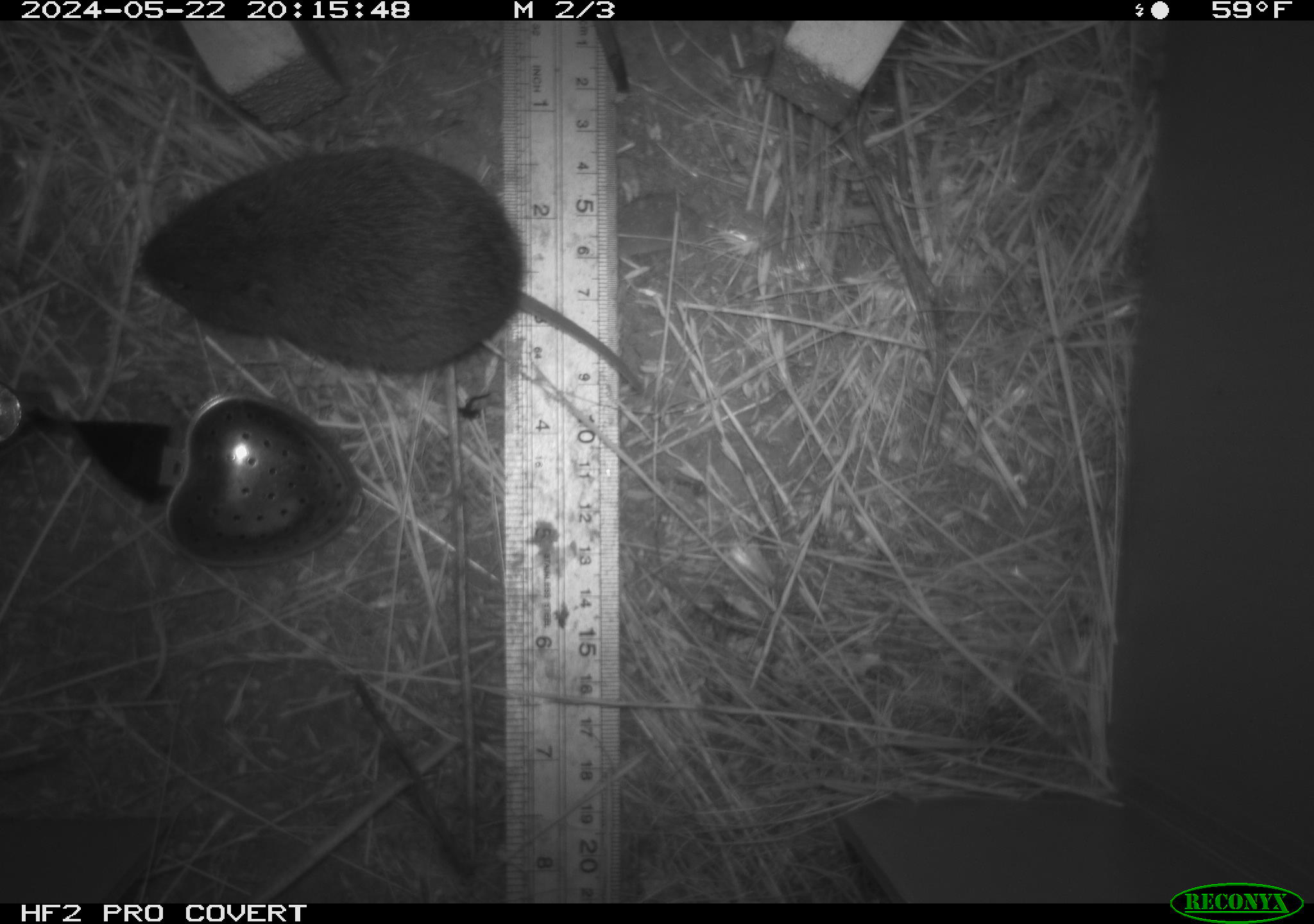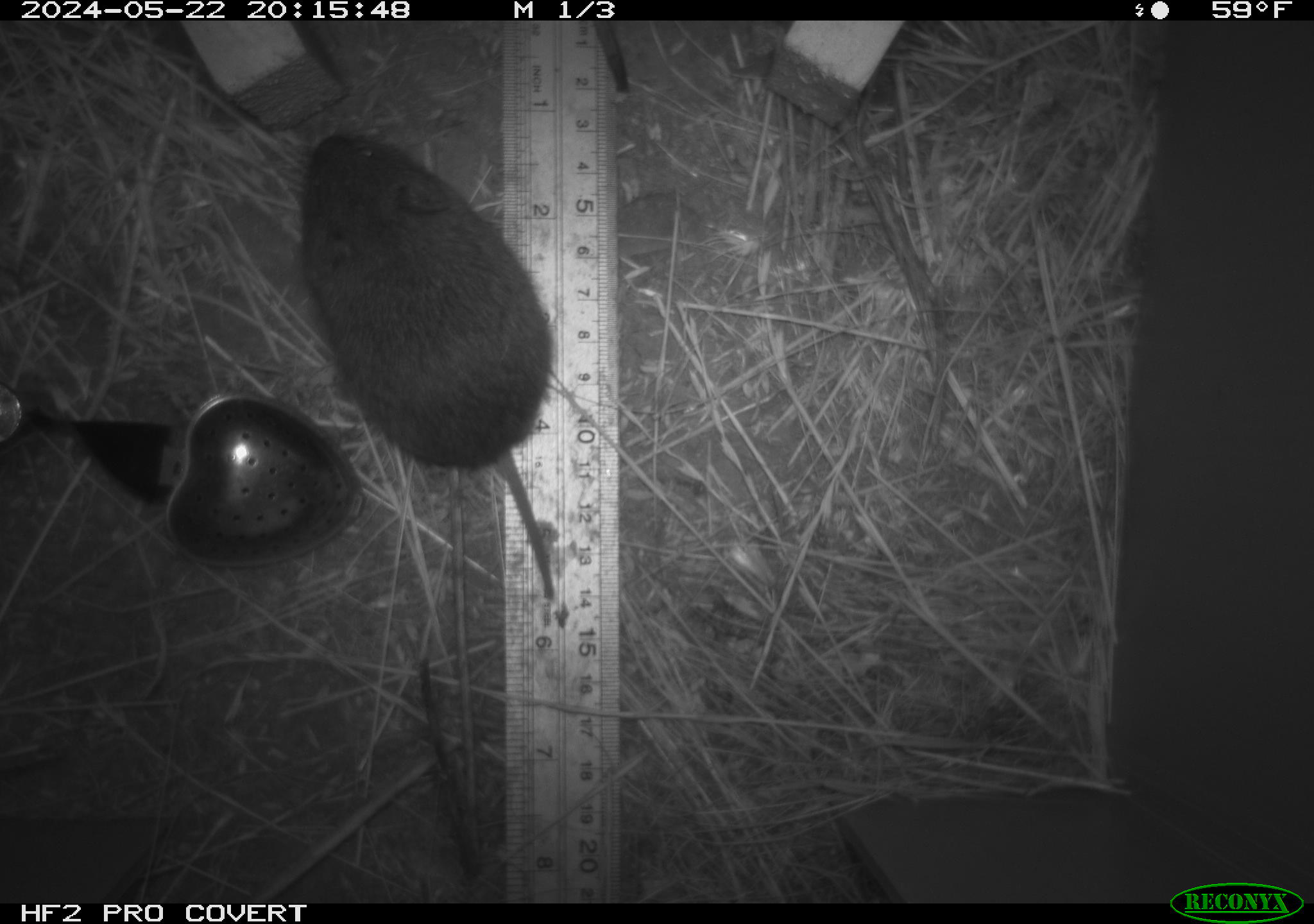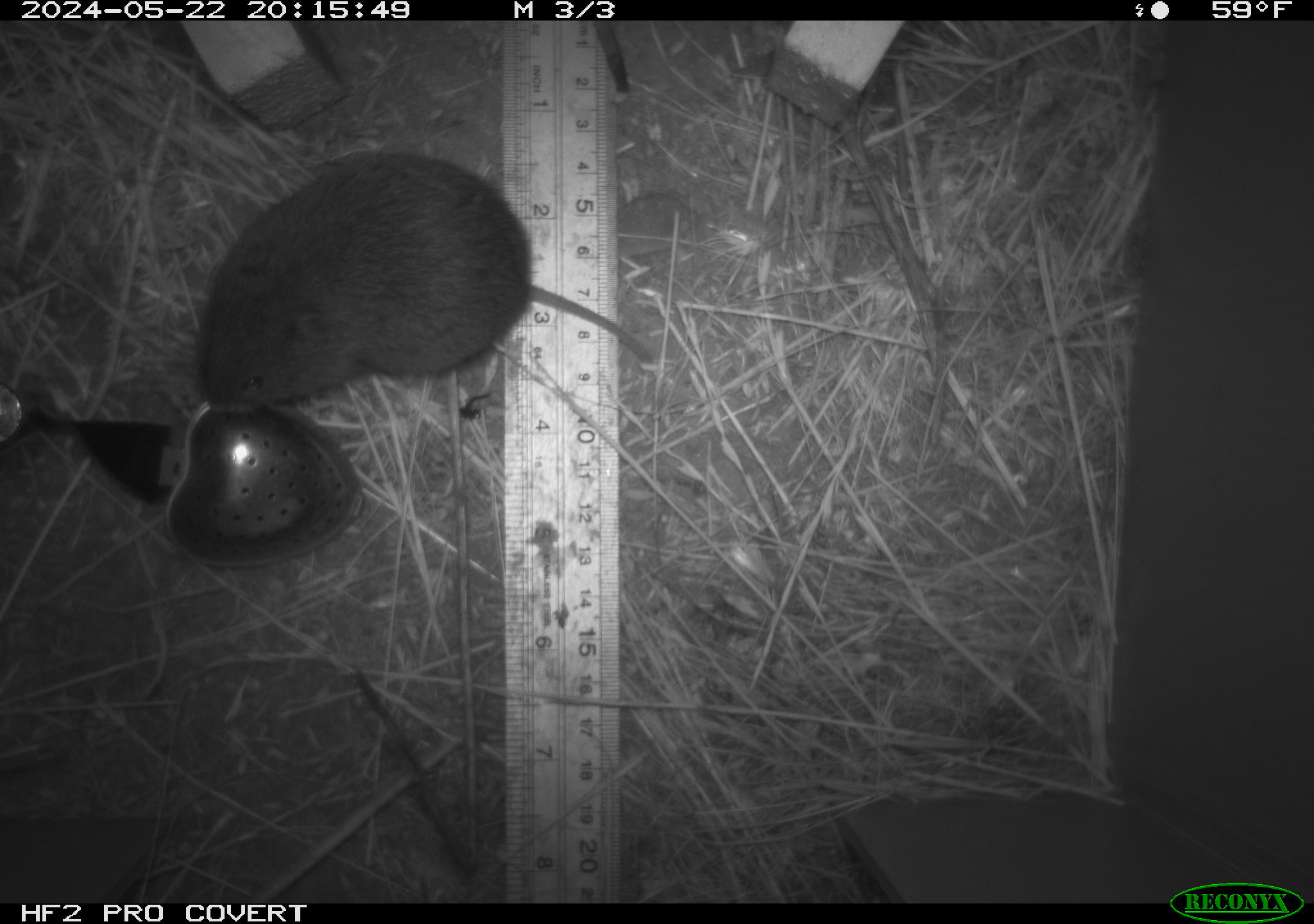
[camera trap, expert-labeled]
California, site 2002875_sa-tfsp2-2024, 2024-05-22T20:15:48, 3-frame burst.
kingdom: Animalia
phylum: Chordata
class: Mammalia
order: Rodentia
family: Cricetidae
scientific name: Arvicolinae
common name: voles, lemmings, and muskrats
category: arvicolinae subfamily